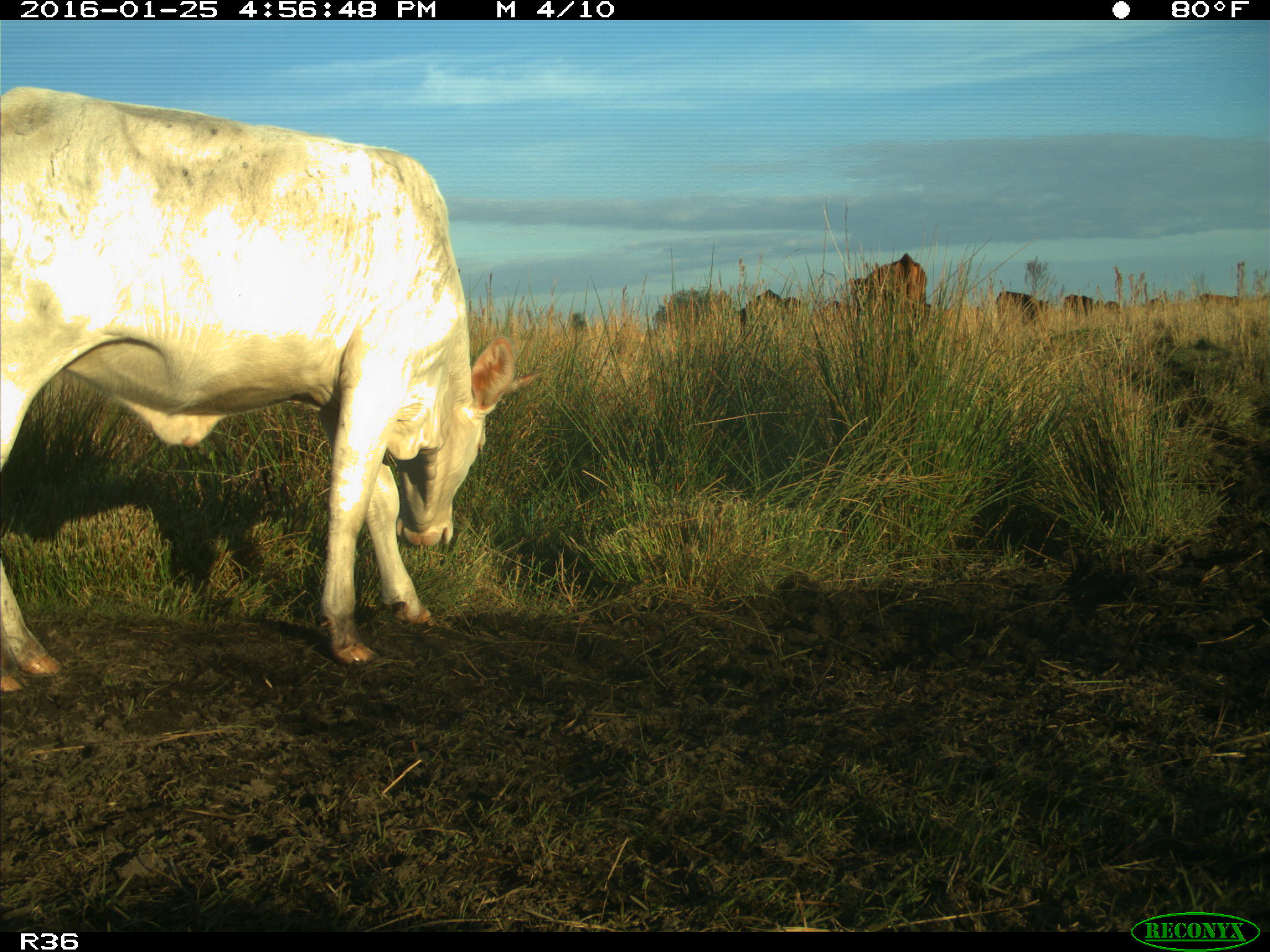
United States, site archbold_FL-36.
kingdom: Animalia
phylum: Chordata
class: Mammalia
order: Artiodactyla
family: Bovidae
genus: Bos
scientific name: Bos taurus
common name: domestic cow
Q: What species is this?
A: Bos taurus (domestic cow).